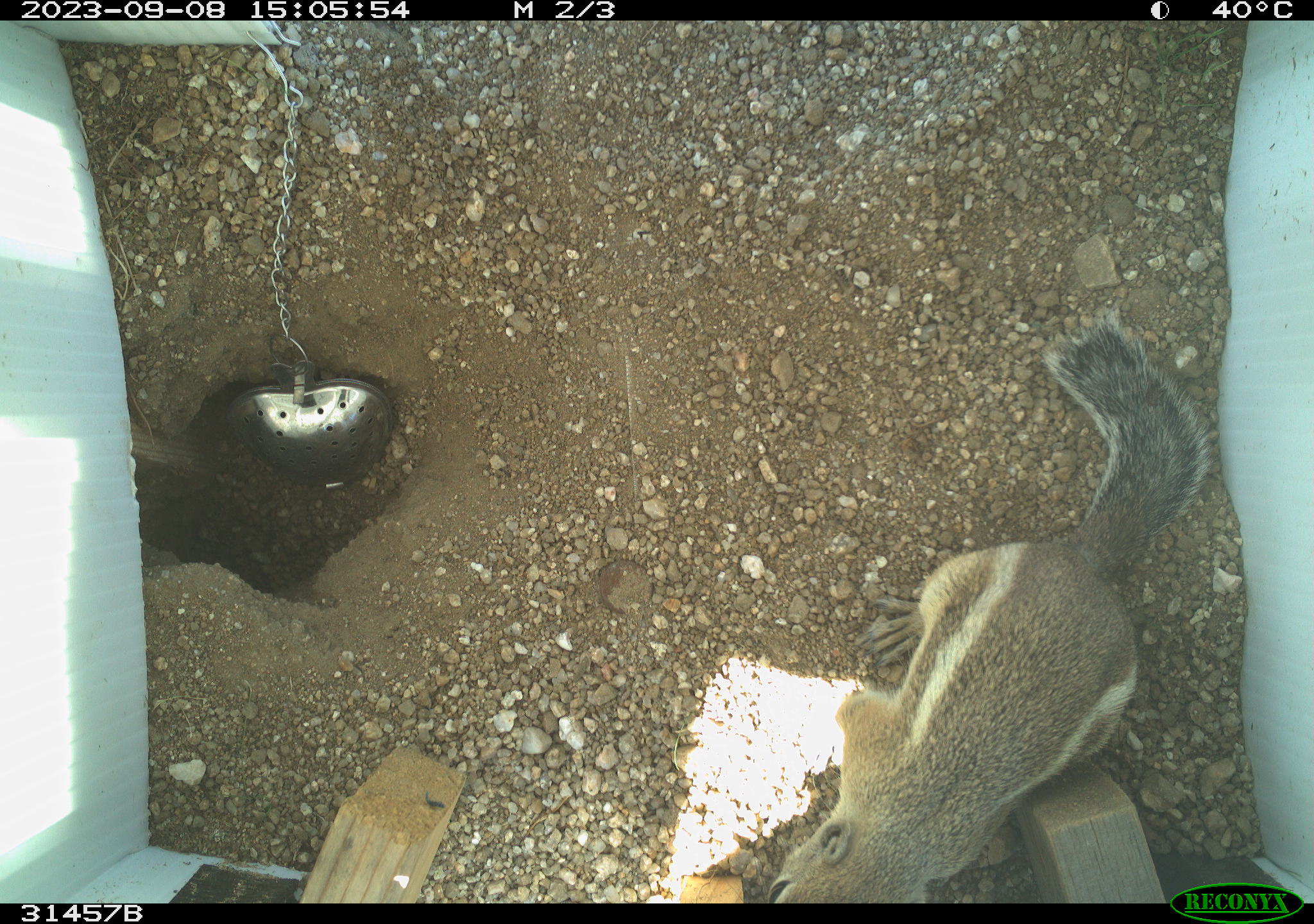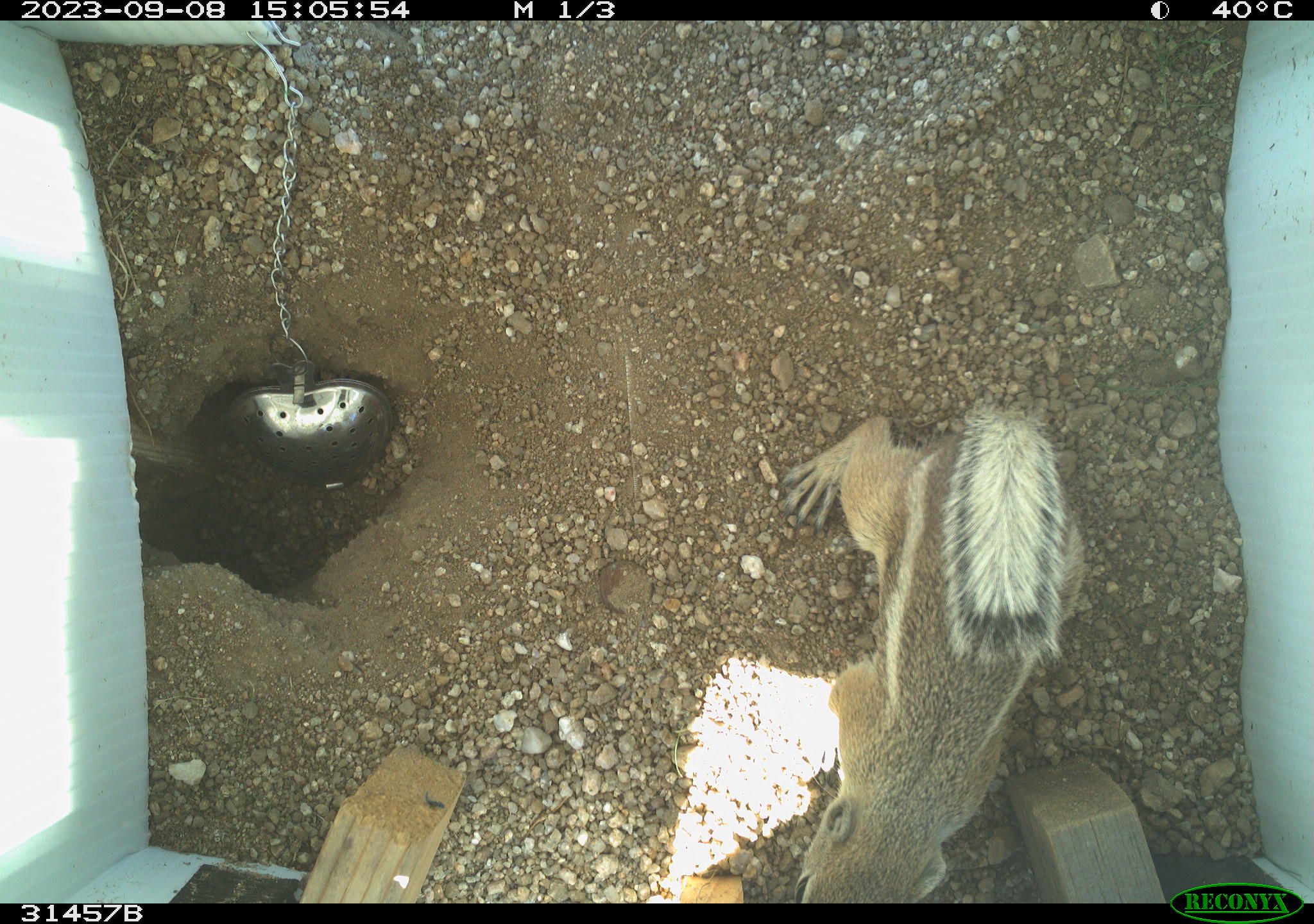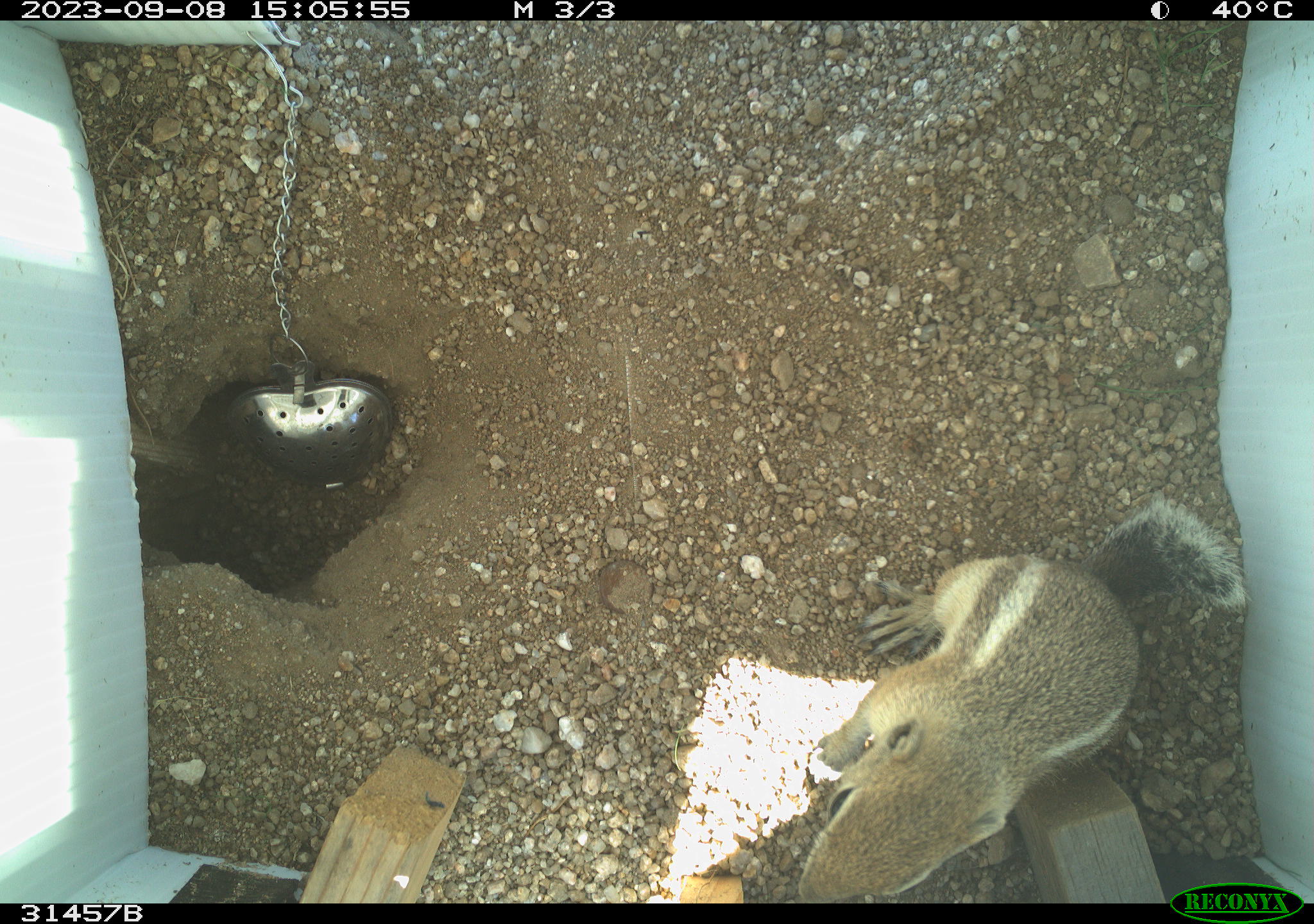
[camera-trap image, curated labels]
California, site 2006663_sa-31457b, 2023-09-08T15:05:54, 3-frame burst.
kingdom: Animalia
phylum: Chordata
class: Mammalia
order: Rodentia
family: Sciuridae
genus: Ammospermophilus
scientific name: Ammospermophilus leucurus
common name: white-tailed antelope squirrel